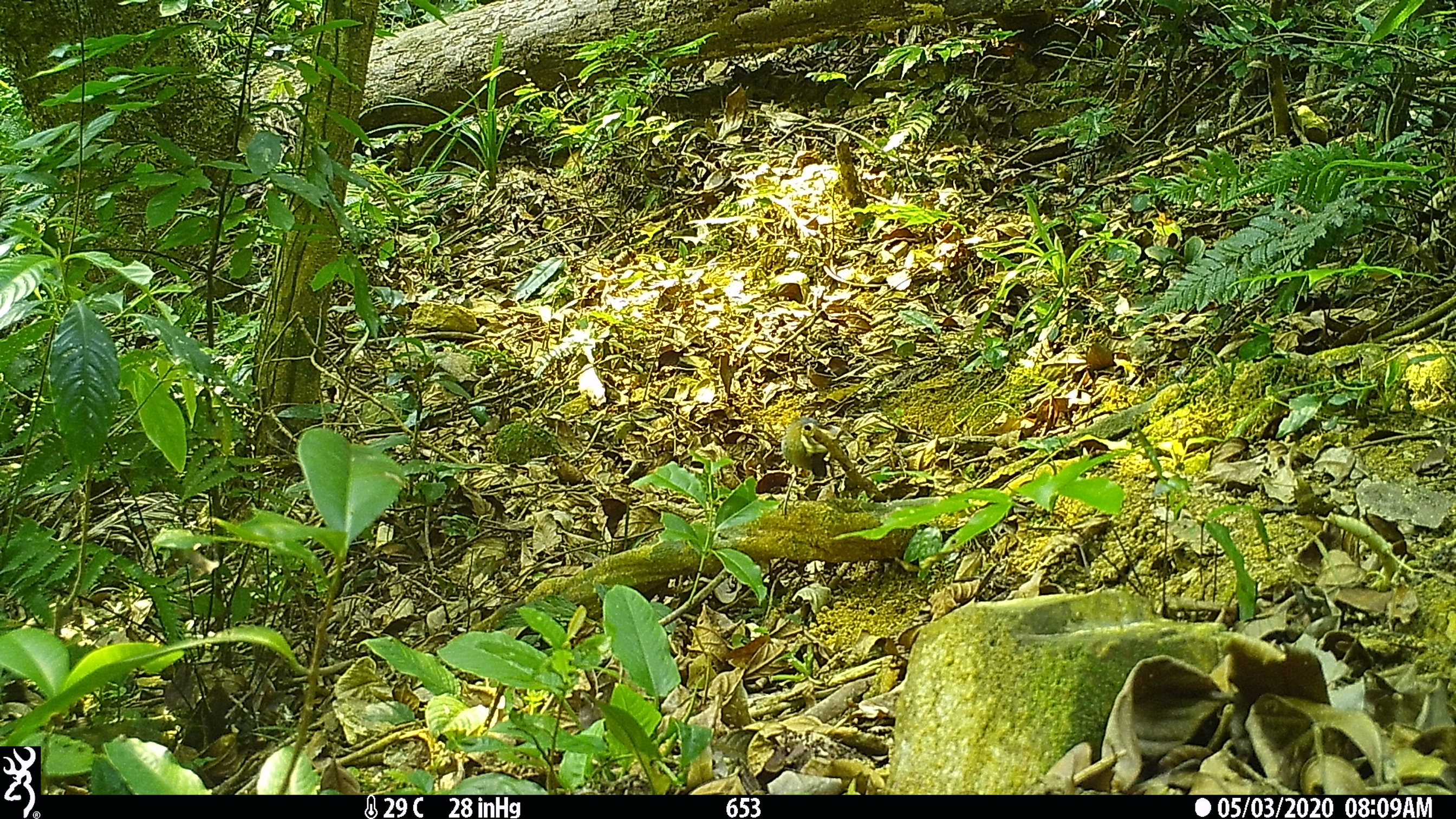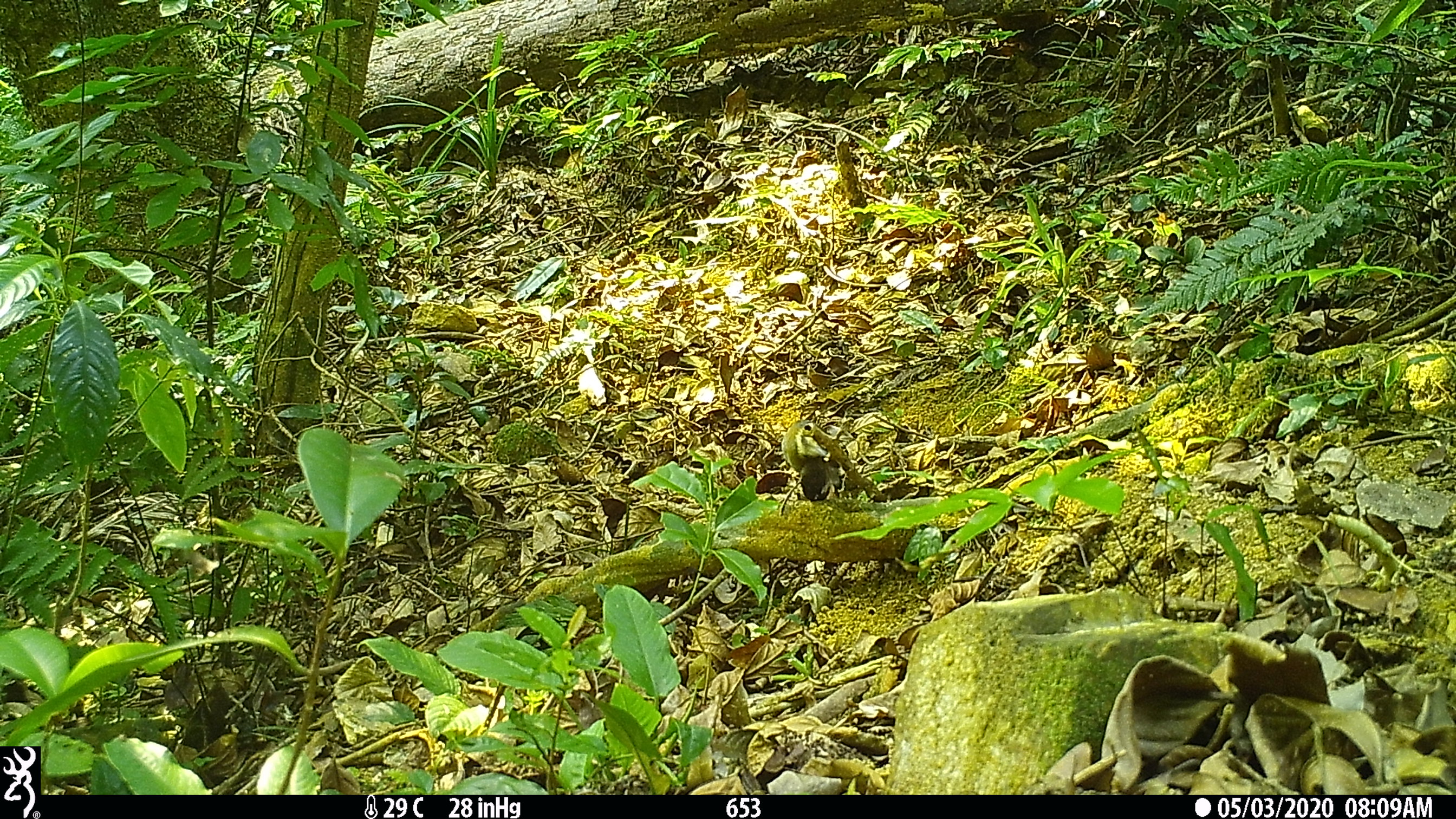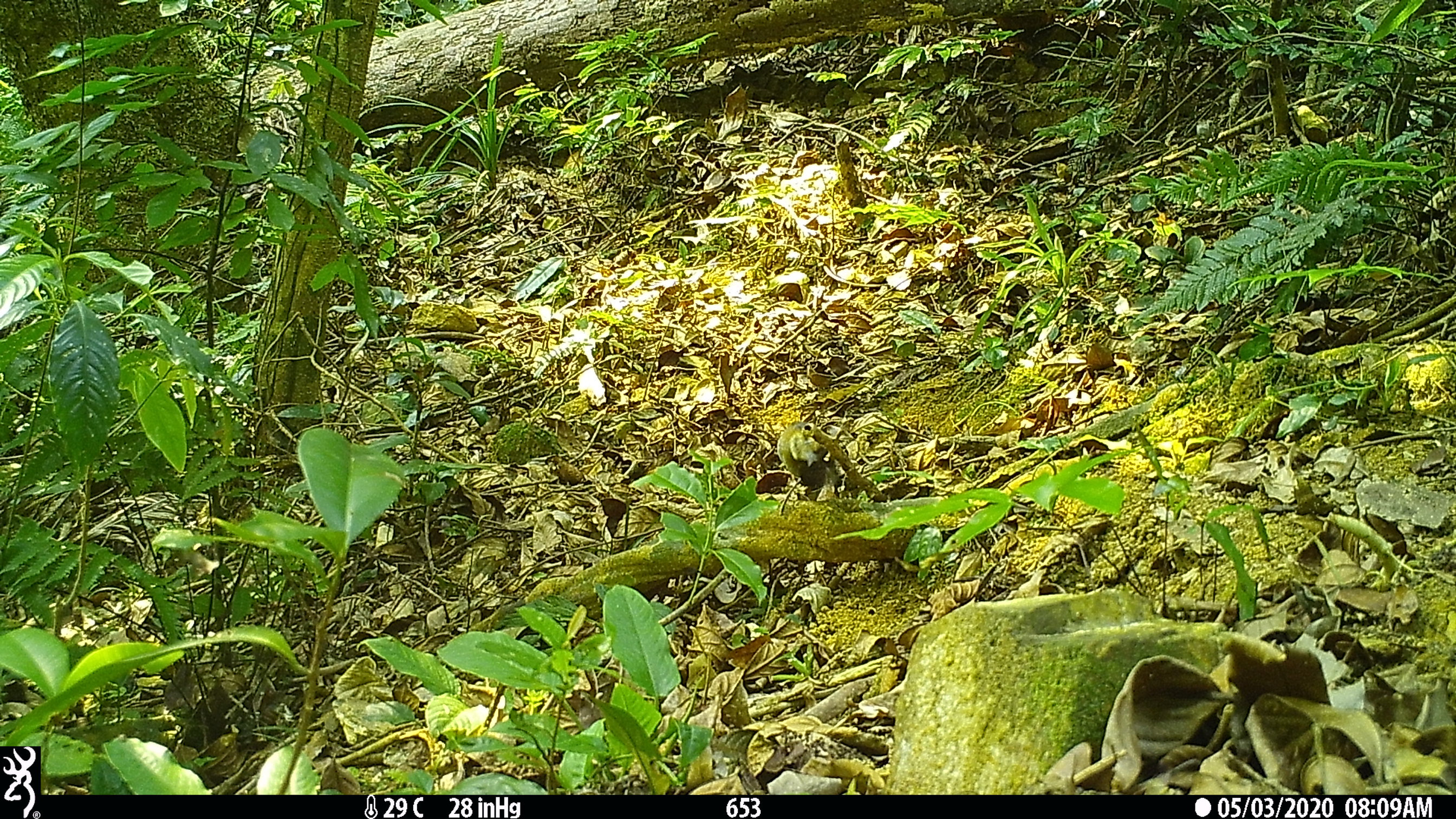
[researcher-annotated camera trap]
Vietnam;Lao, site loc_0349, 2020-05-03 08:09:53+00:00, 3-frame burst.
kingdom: Animalia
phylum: Chordata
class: Aves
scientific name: Aves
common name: bird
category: unidentified bird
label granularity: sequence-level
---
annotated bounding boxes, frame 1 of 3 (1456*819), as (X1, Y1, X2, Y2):
unidentified bird: (775, 417, 830, 515)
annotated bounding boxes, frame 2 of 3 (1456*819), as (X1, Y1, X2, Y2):
unidentified bird: (781, 420, 847, 501)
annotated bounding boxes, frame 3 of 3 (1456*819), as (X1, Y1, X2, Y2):
unidentified bird: (777, 421, 841, 501)